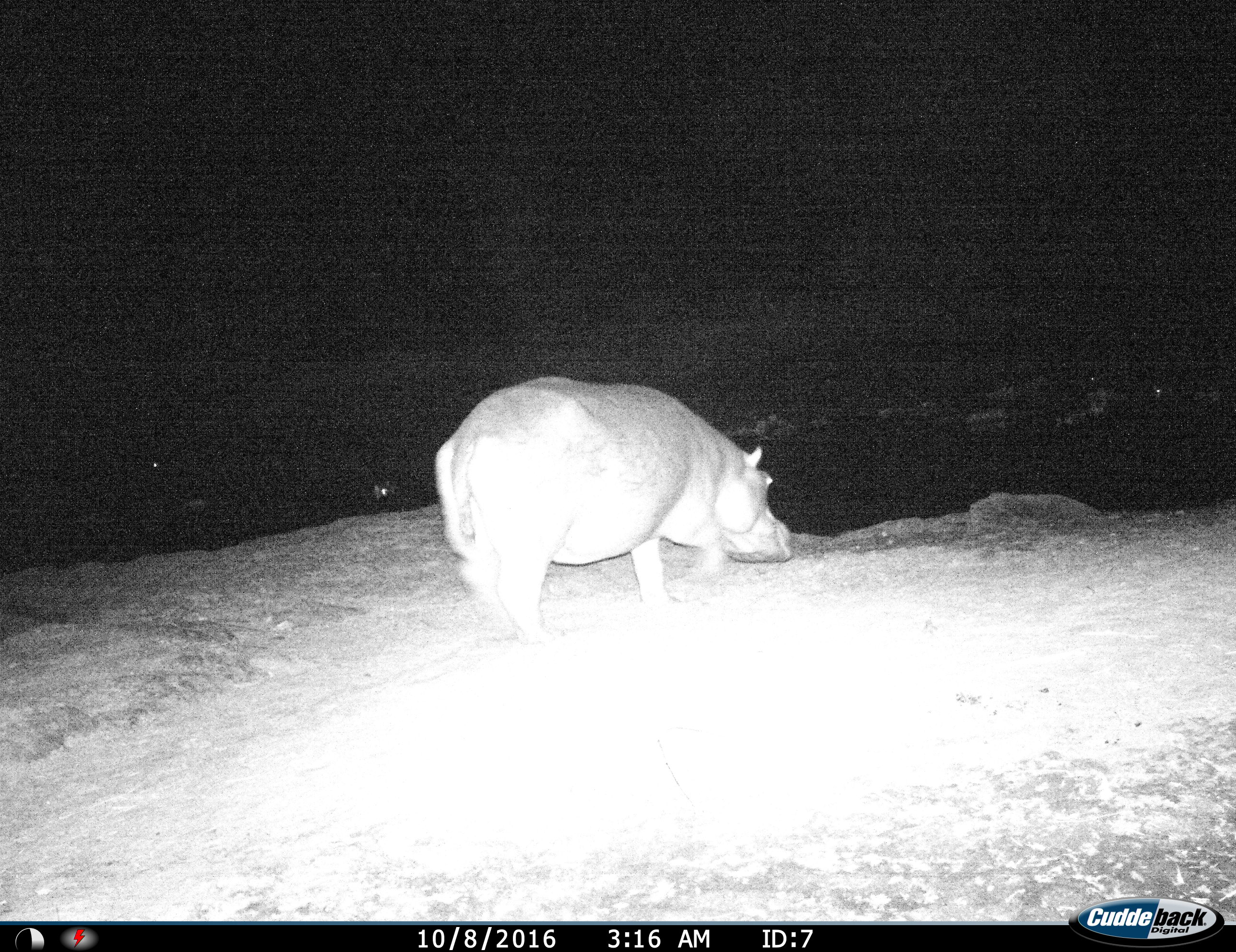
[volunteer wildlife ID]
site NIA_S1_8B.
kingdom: Animalia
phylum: Chordata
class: Mammalia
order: Artiodactyla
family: Hippopotamidae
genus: Hippopotamus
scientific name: Hippopotamus amphibius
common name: hippopotamus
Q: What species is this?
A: Hippopotamus (Hippopotamus amphibius).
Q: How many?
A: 1.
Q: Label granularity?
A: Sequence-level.